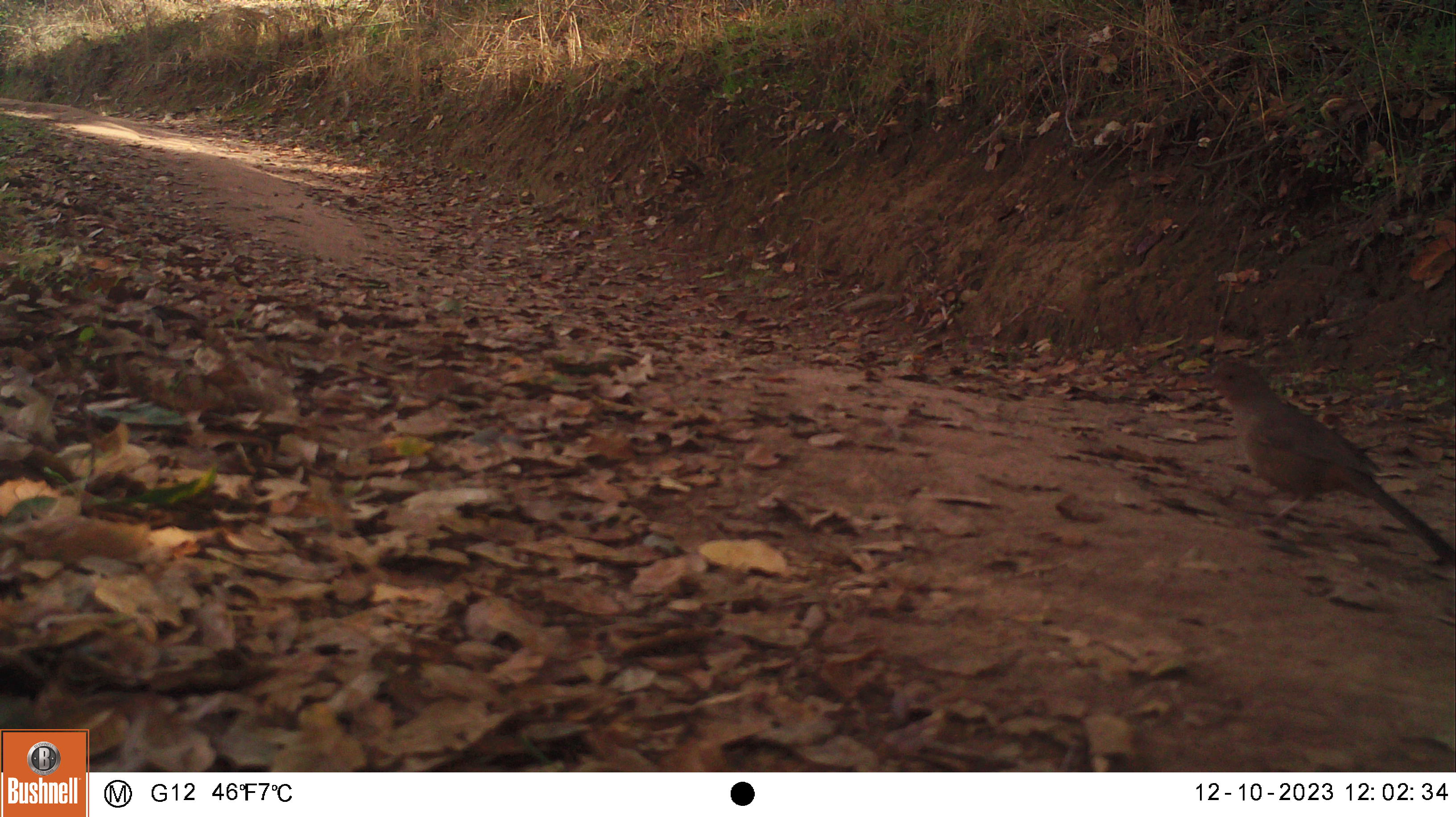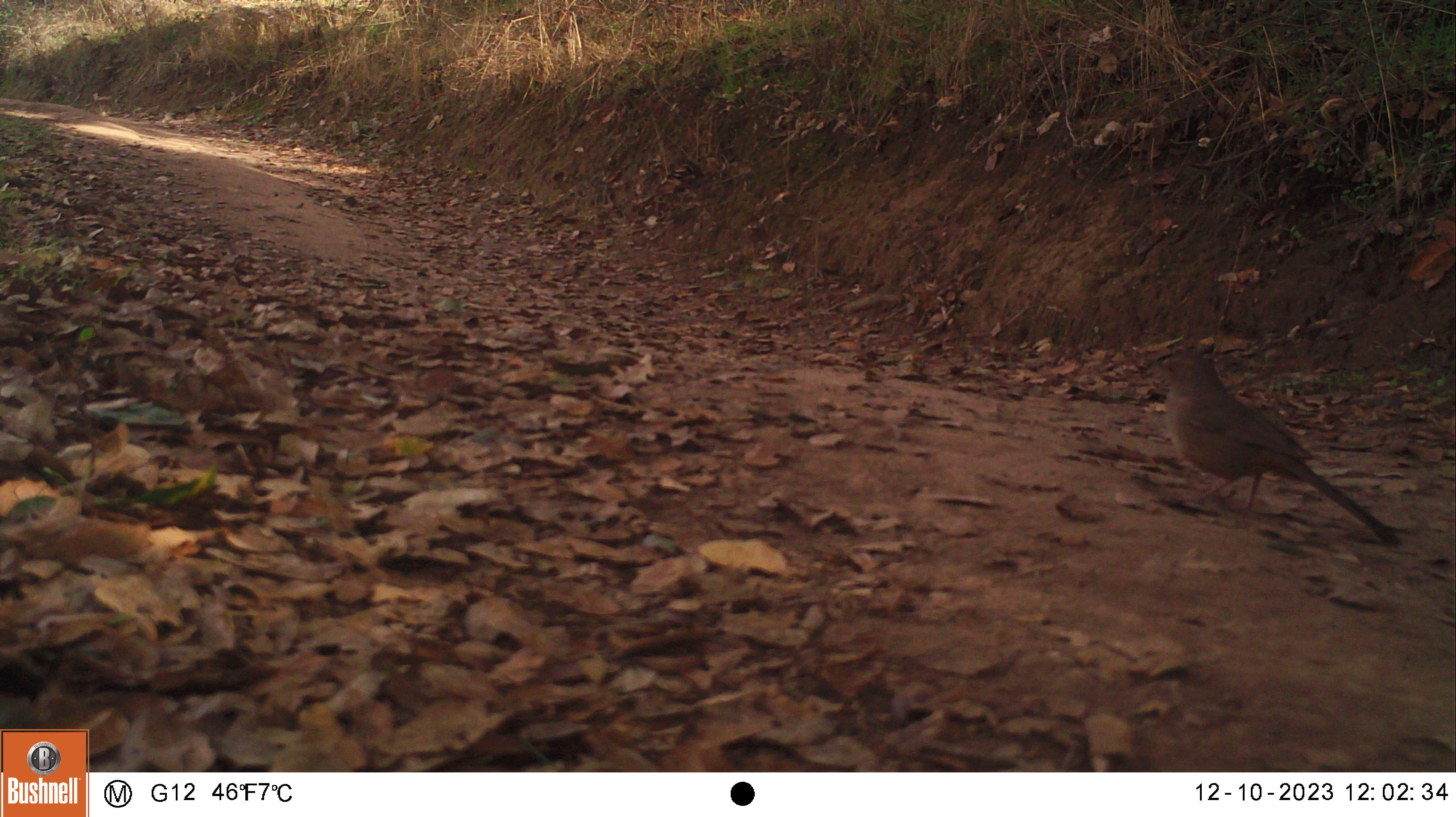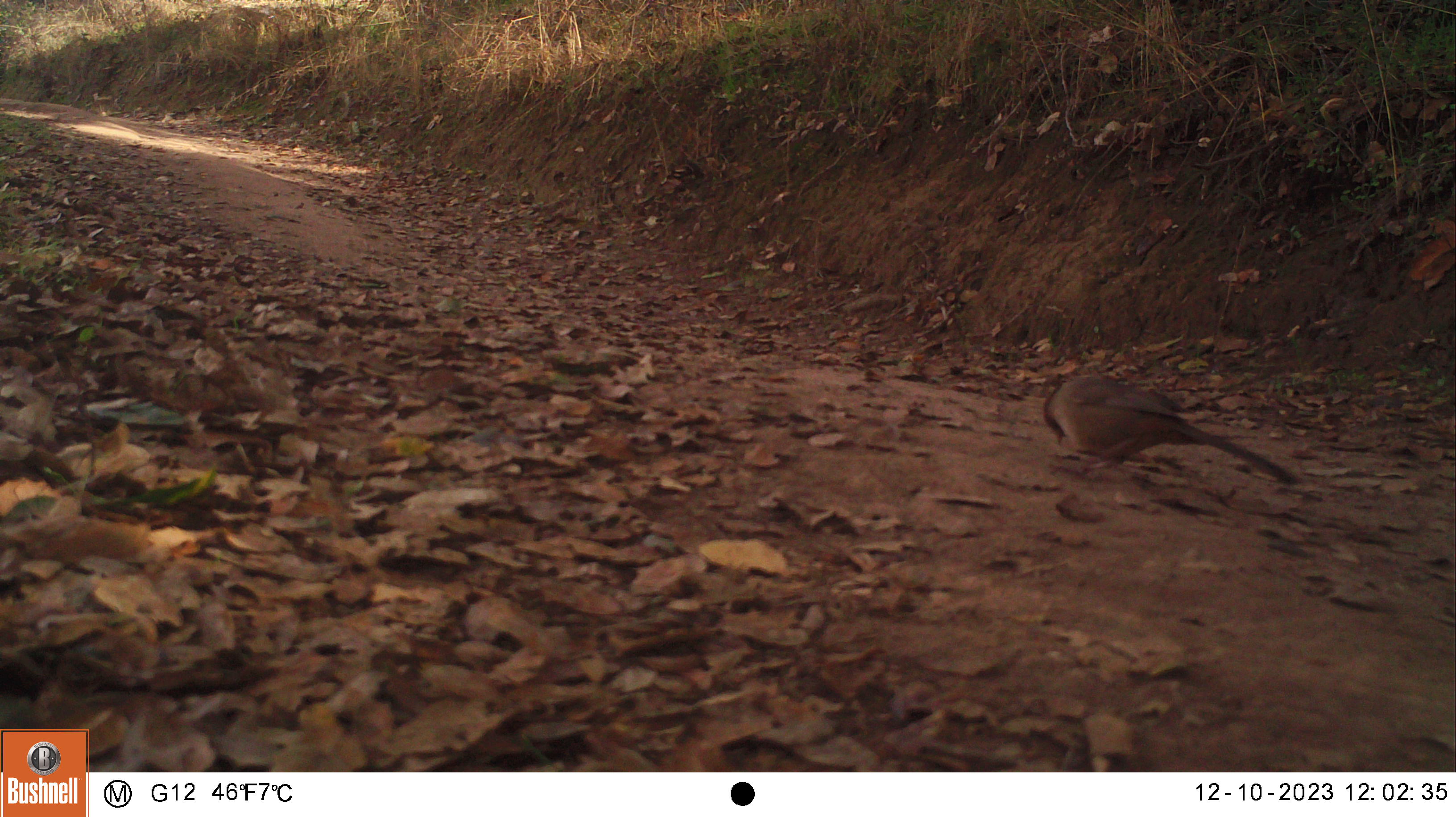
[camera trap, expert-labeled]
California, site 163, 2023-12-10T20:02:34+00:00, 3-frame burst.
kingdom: Animalia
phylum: Chordata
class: Aves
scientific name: Aves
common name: bird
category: unknown bird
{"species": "unknown bird (bird) (Aves)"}